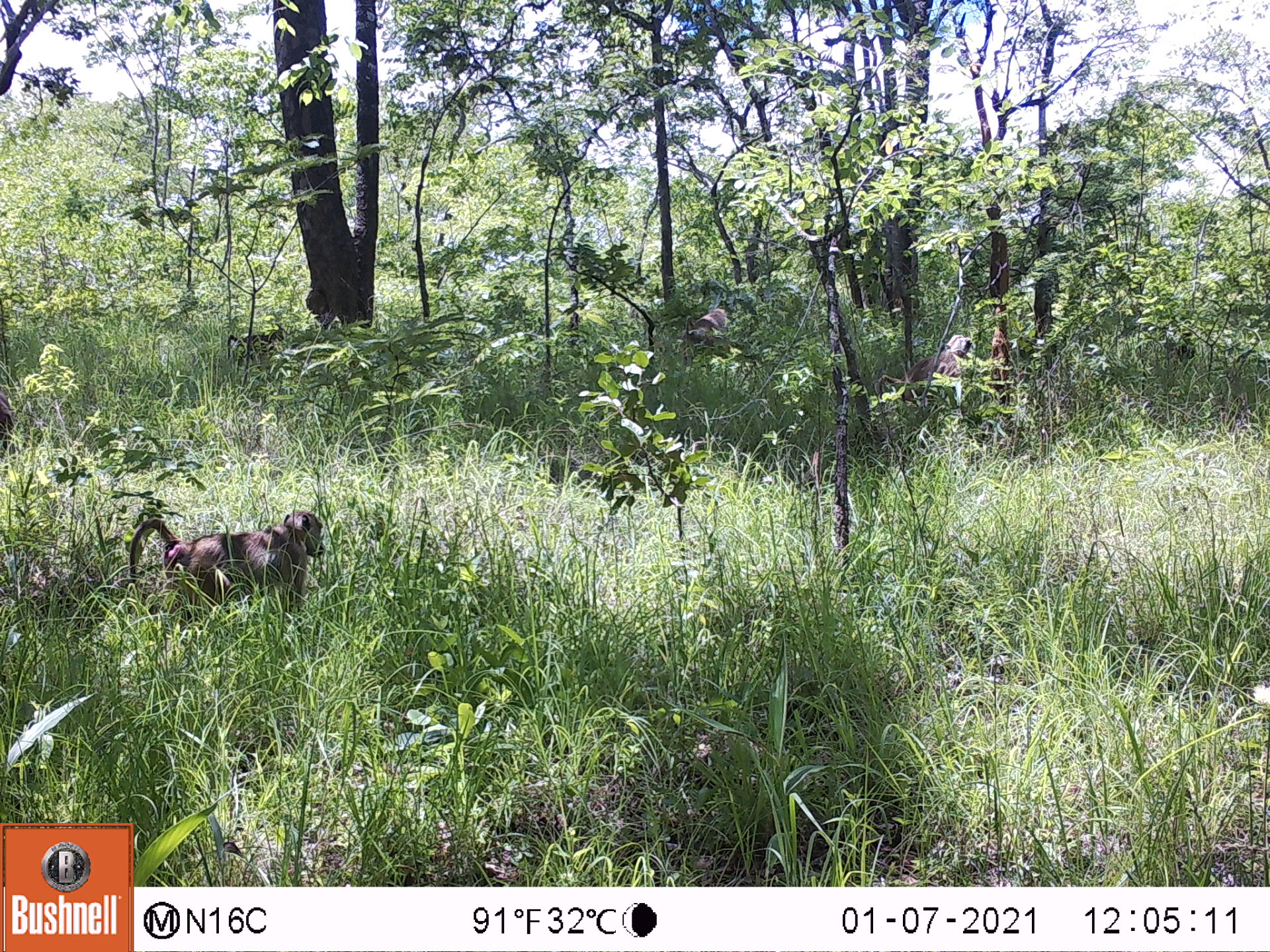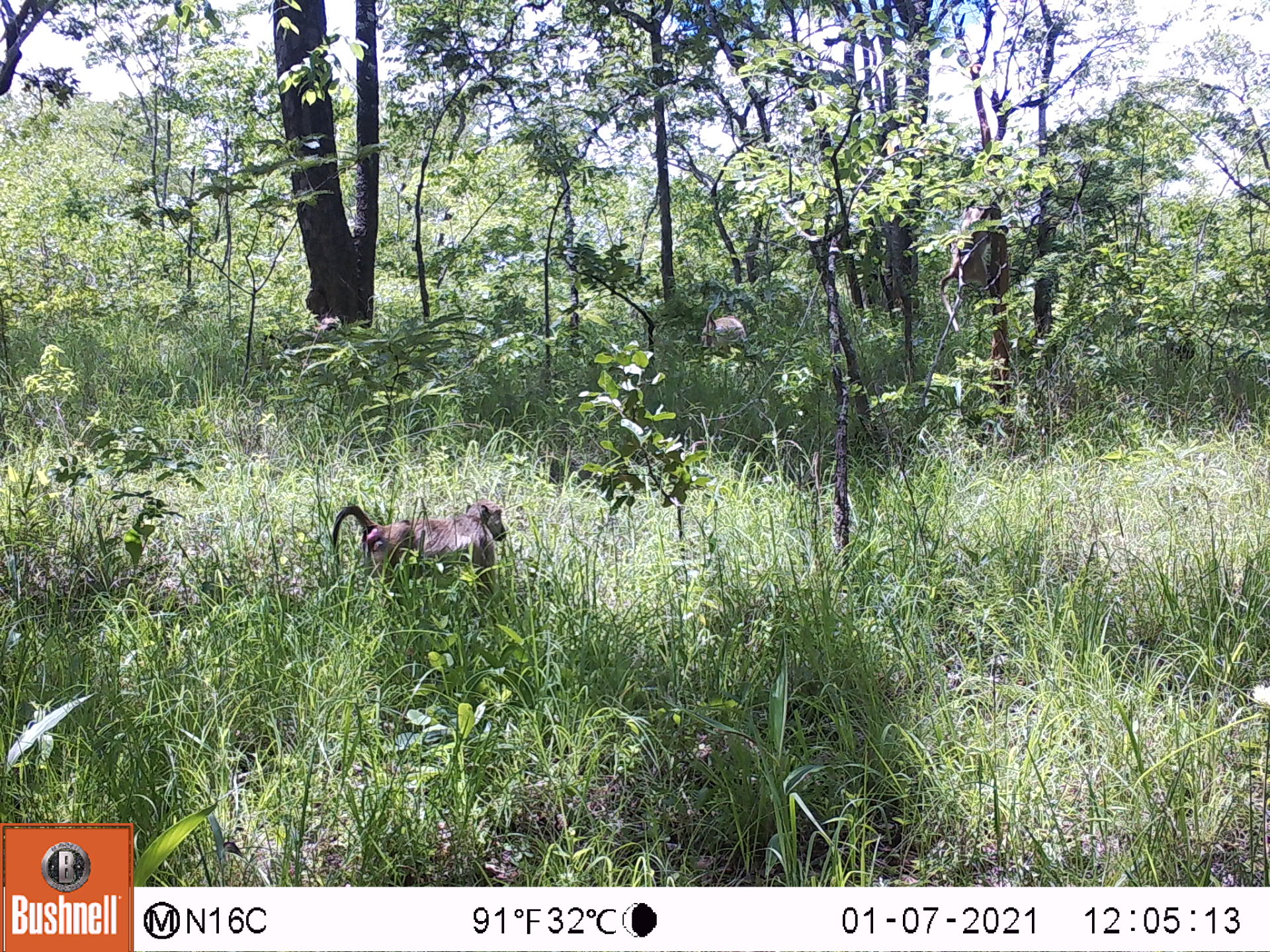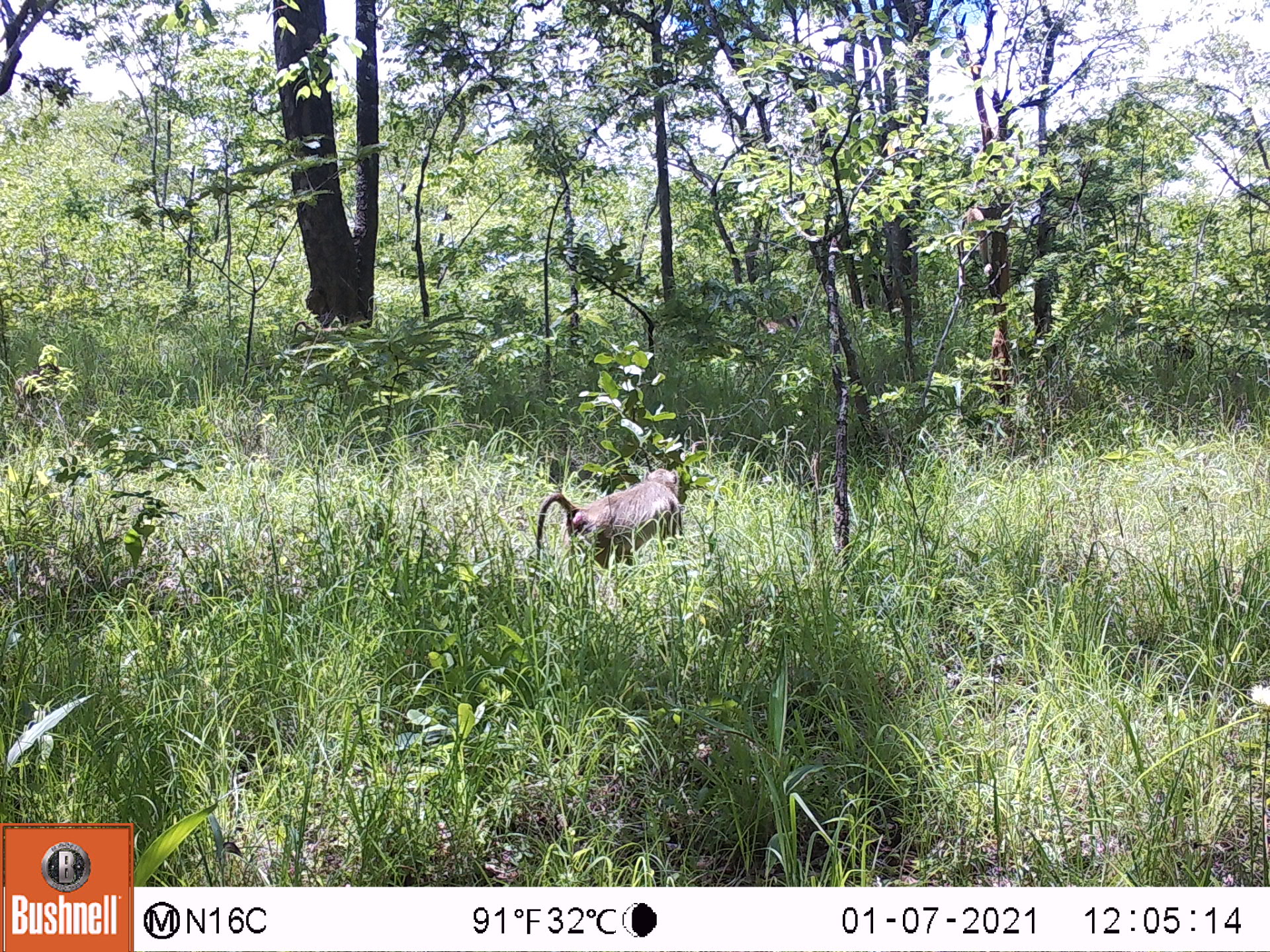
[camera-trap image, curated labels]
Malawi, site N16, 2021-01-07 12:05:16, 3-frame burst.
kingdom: Animalia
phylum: Chordata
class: Mammalia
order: Primates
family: Cercopithecidae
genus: Papio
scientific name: Papio cynocephalus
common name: yellow baboon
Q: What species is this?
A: Yellow baboon (Papio cynocephalus).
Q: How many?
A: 5.